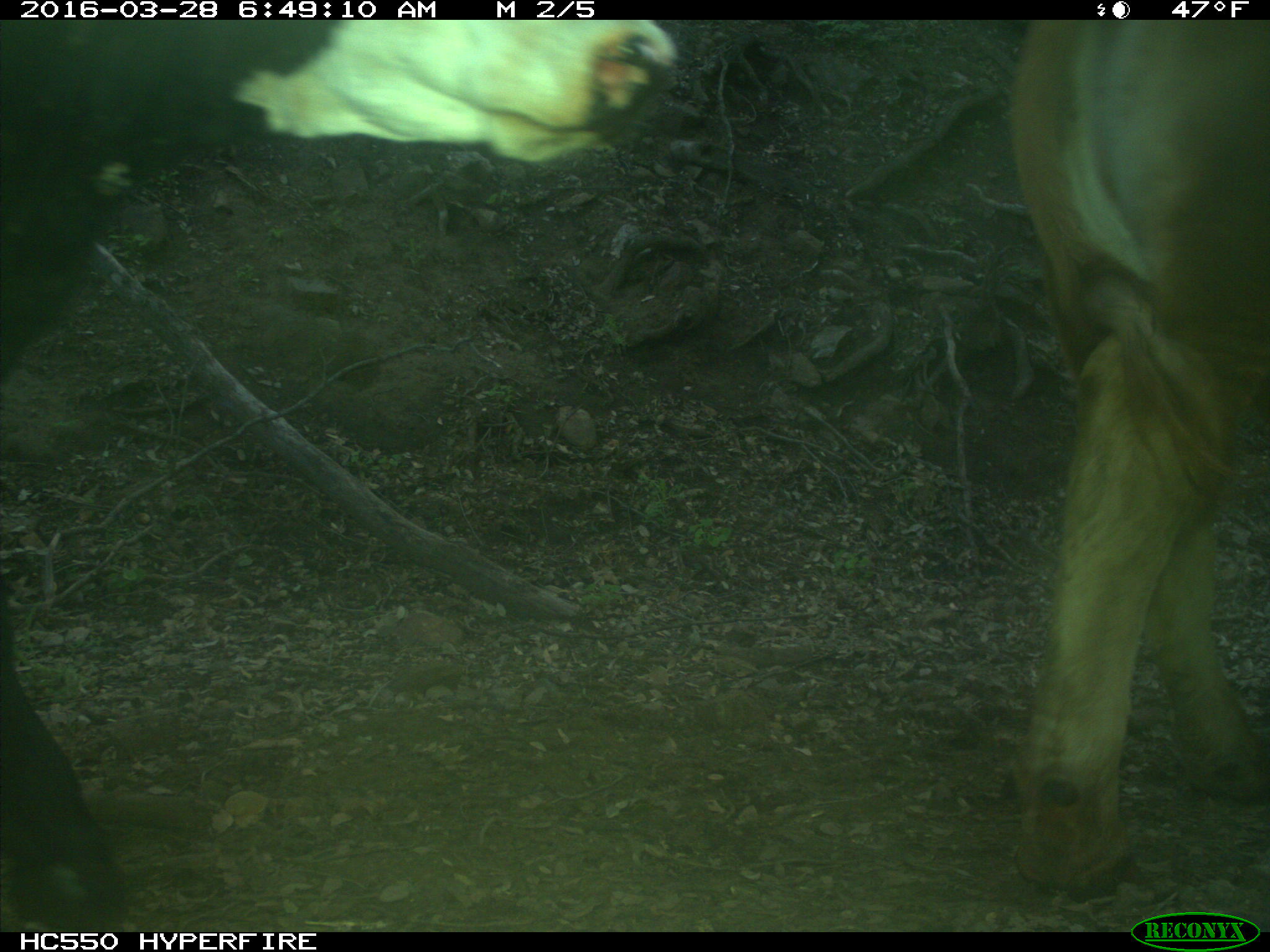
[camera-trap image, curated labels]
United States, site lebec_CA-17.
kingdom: Animalia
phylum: Chordata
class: Mammalia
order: Artiodactyla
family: Bovidae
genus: Bos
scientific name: Bos taurus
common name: domestic cow